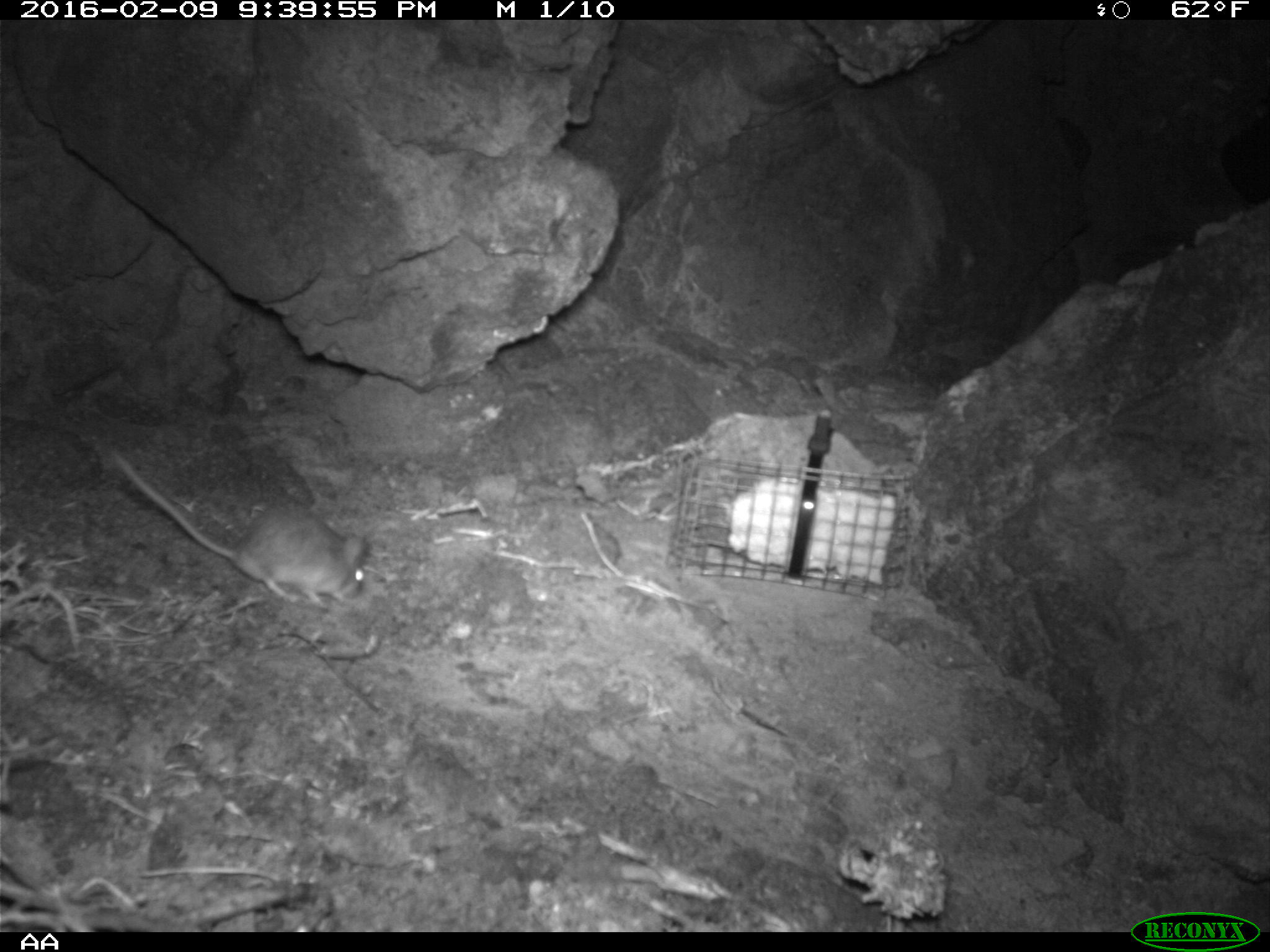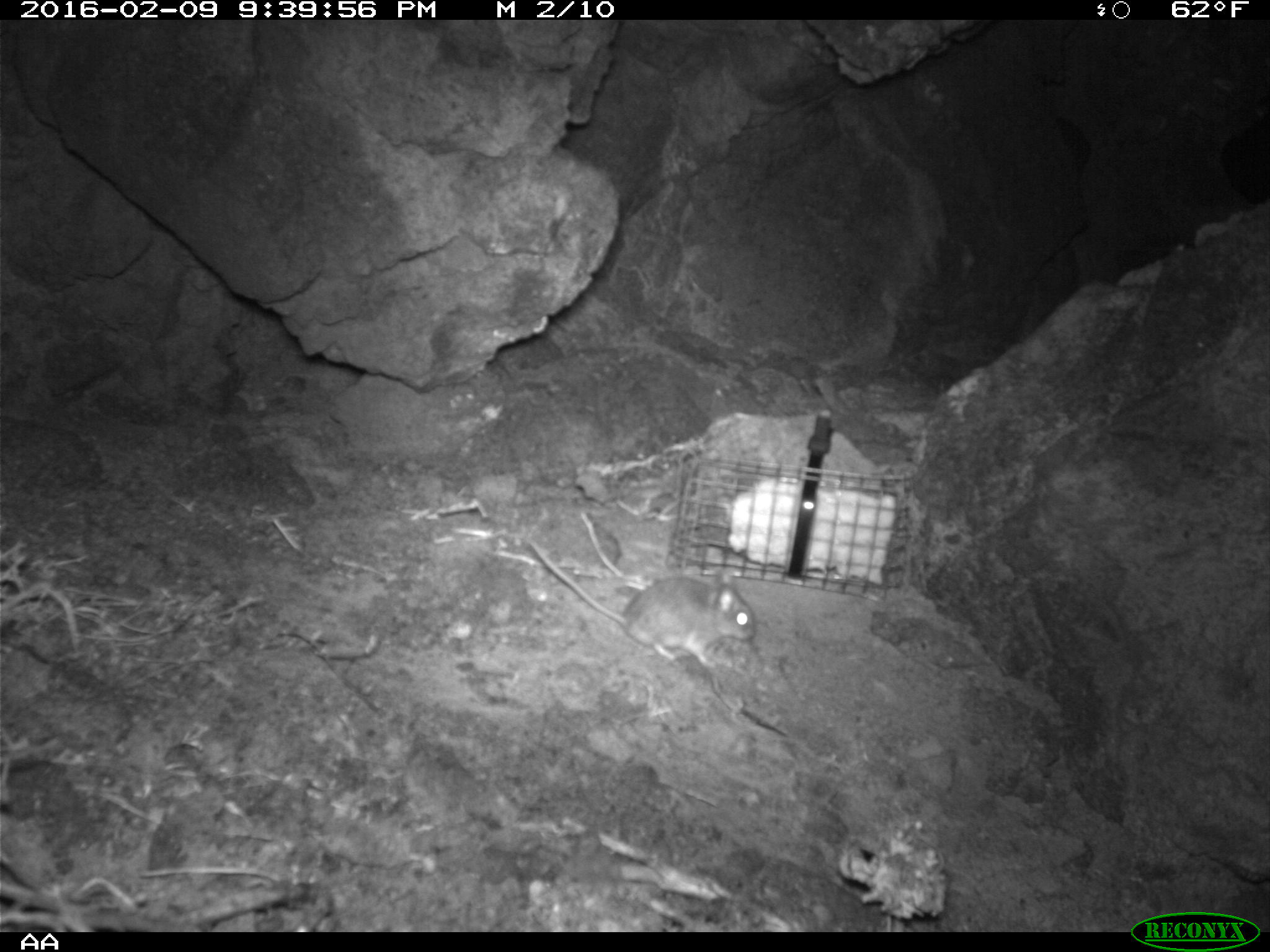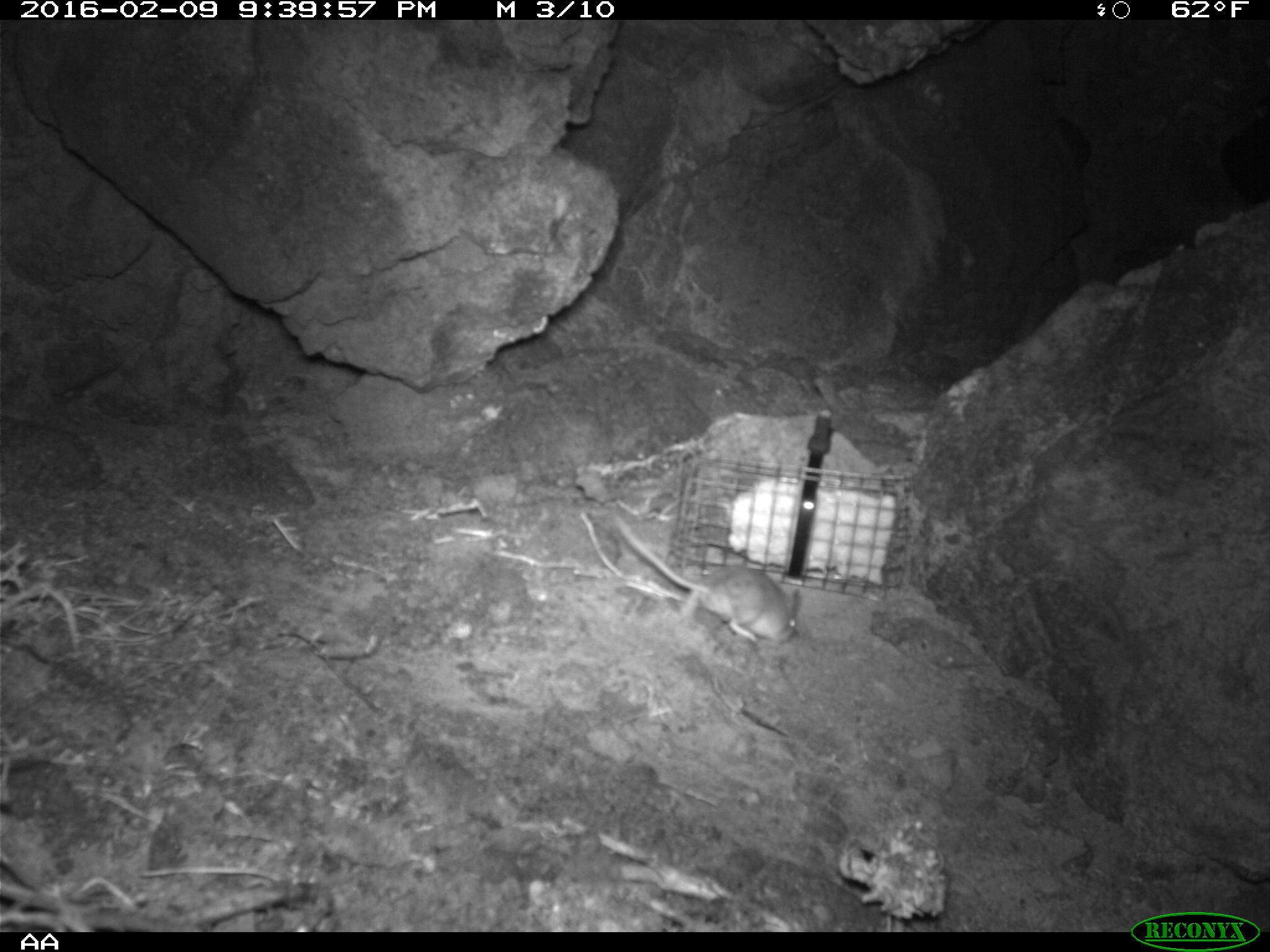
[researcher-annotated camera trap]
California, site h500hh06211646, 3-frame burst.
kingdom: Animalia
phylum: Chordata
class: Mammalia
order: Rodentia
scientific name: Rodentia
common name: rodent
Rodent (Rodentia).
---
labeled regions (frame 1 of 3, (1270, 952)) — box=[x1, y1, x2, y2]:
rodent: box=[110, 444, 366, 606]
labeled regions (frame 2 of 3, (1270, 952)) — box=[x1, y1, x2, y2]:
rodent: box=[528, 537, 753, 668]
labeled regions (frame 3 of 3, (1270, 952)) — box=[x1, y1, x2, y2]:
rodent: box=[615, 512, 799, 643]